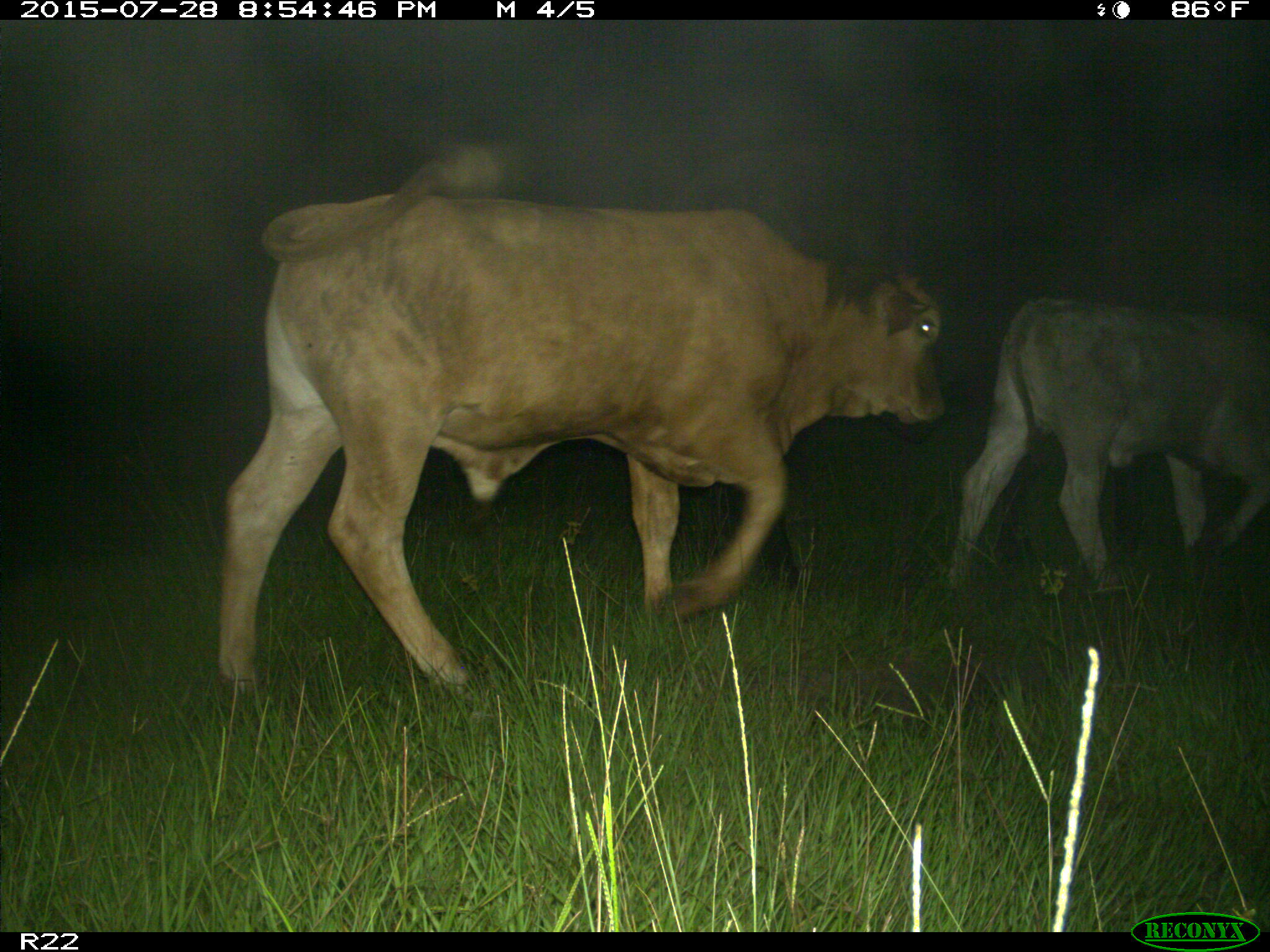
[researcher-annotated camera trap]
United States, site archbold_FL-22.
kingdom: Animalia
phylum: Chordata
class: Mammalia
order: Artiodactyla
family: Bovidae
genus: Bos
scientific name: Bos taurus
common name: domestic cow